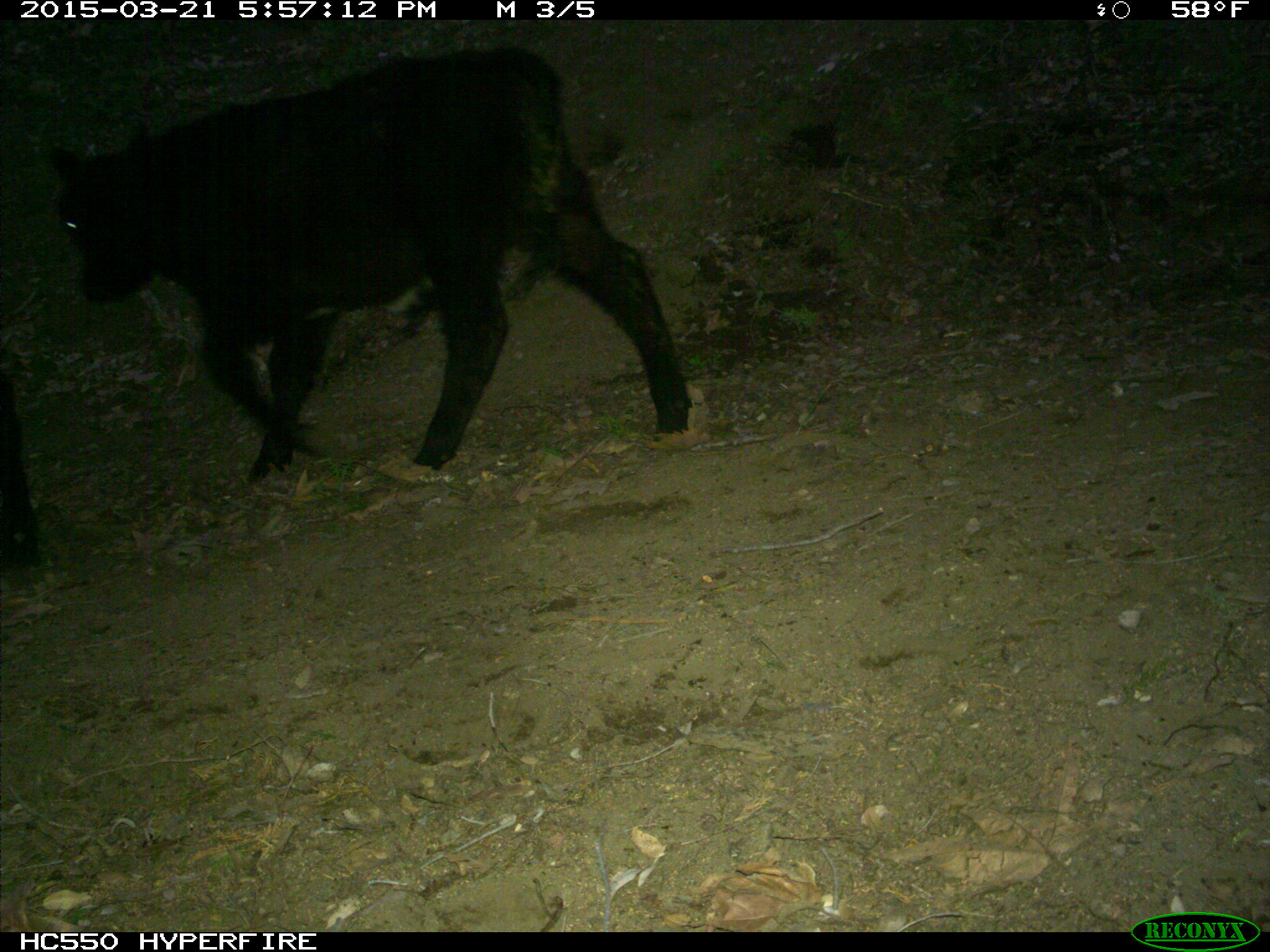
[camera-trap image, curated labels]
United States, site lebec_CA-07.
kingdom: Animalia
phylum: Chordata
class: Mammalia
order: Artiodactyla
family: Bovidae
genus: Bos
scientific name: Bos taurus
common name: domestic cow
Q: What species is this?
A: Bos taurus (domestic cow).